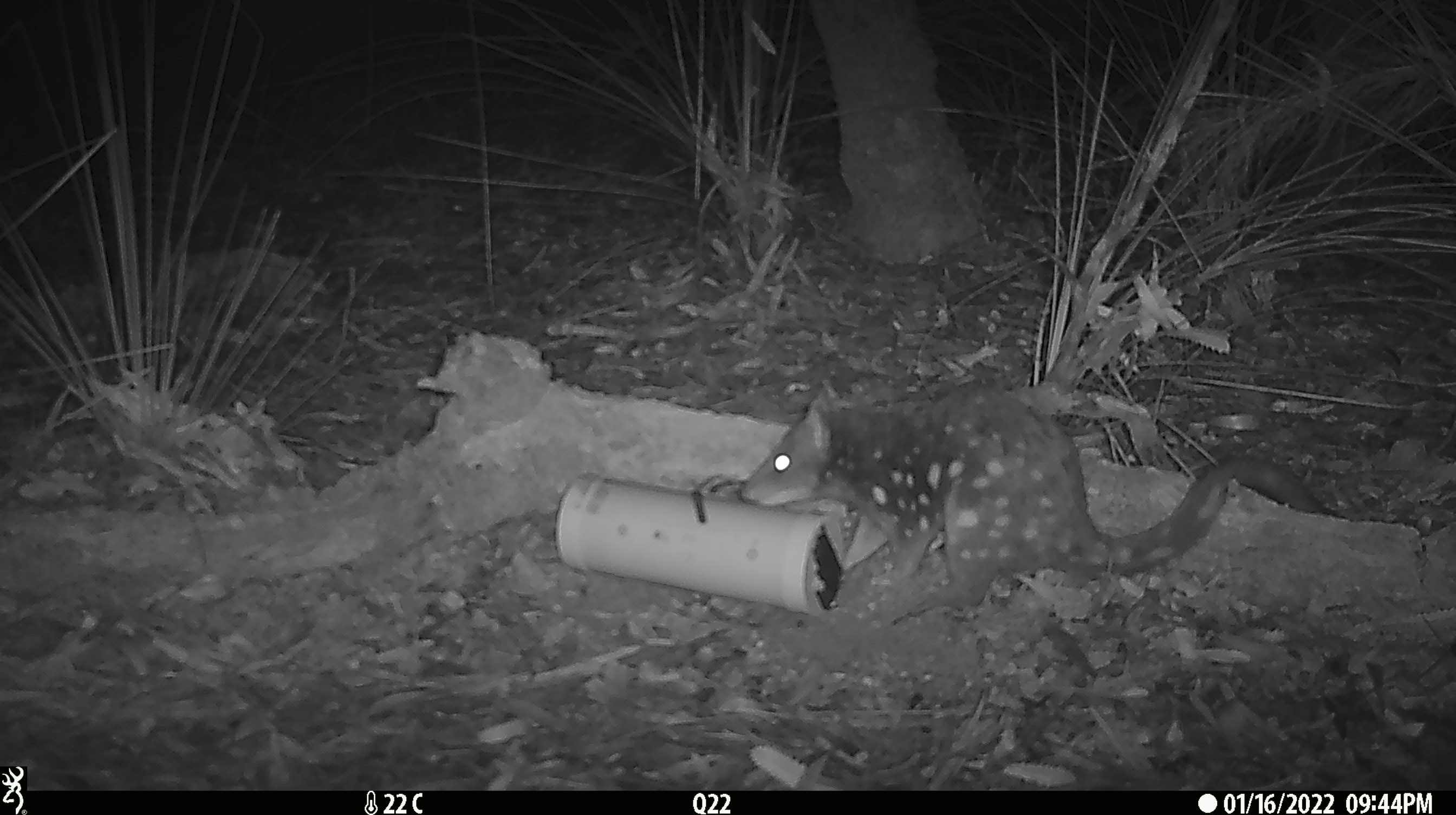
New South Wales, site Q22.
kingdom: Animalia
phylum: Chordata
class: Mammalia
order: Dasyuromorphia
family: Dasyuridae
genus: Dasyurus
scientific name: Dasyurus maculatus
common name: spotted-tailed quoll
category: quoll